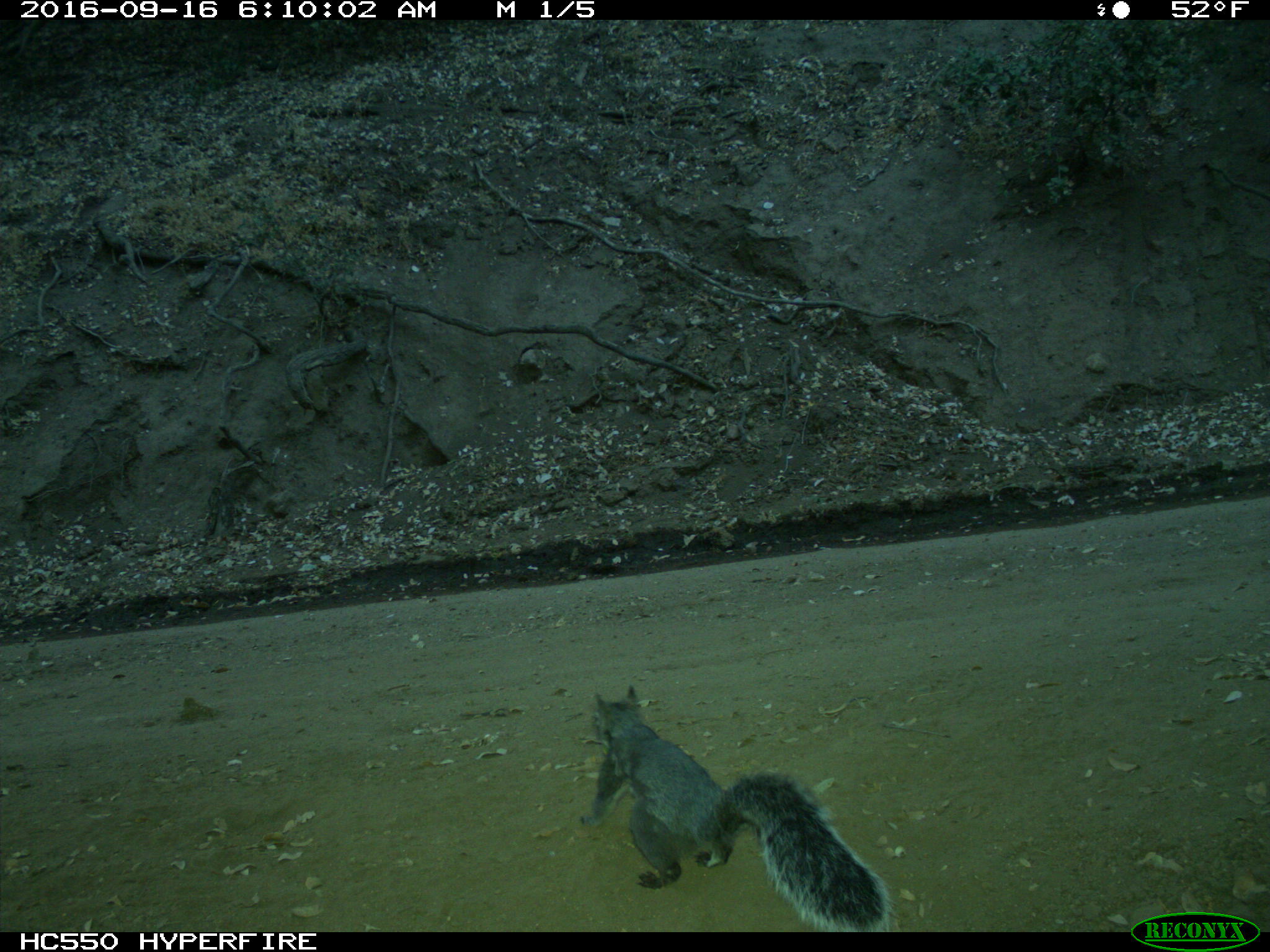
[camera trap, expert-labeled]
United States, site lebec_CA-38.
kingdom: Animalia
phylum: Chordata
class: Mammalia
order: Rodentia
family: Sciuridae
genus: Sciurus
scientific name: Sciurus carolinensis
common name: eastern gray squirrel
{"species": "Sciurus carolinensis (eastern gray squirrel)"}